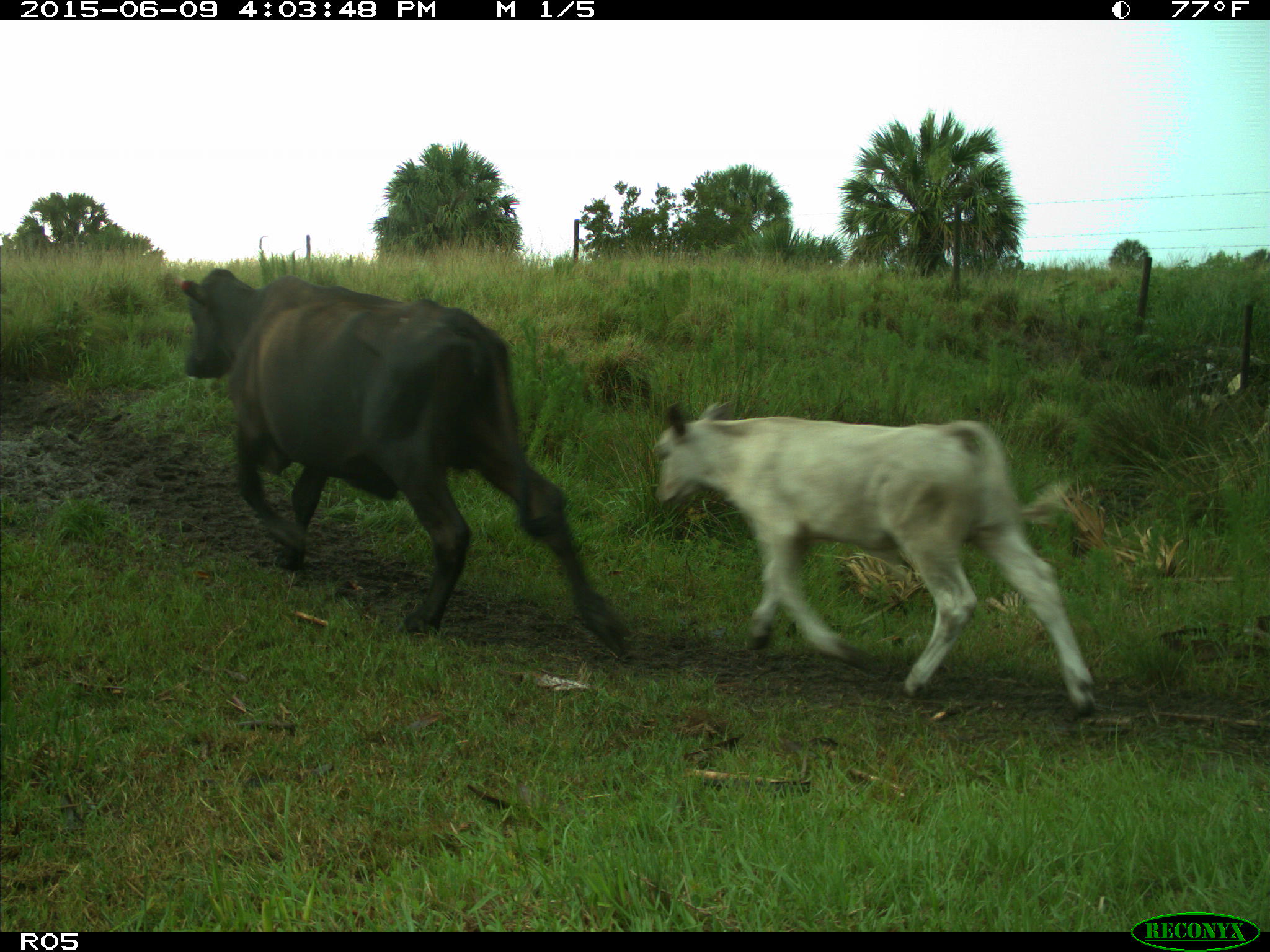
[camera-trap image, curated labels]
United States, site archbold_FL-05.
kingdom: Animalia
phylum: Chordata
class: Mammalia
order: Artiodactyla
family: Bovidae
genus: Bos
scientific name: Bos taurus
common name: domestic cow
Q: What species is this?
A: Bos taurus (domestic cow).